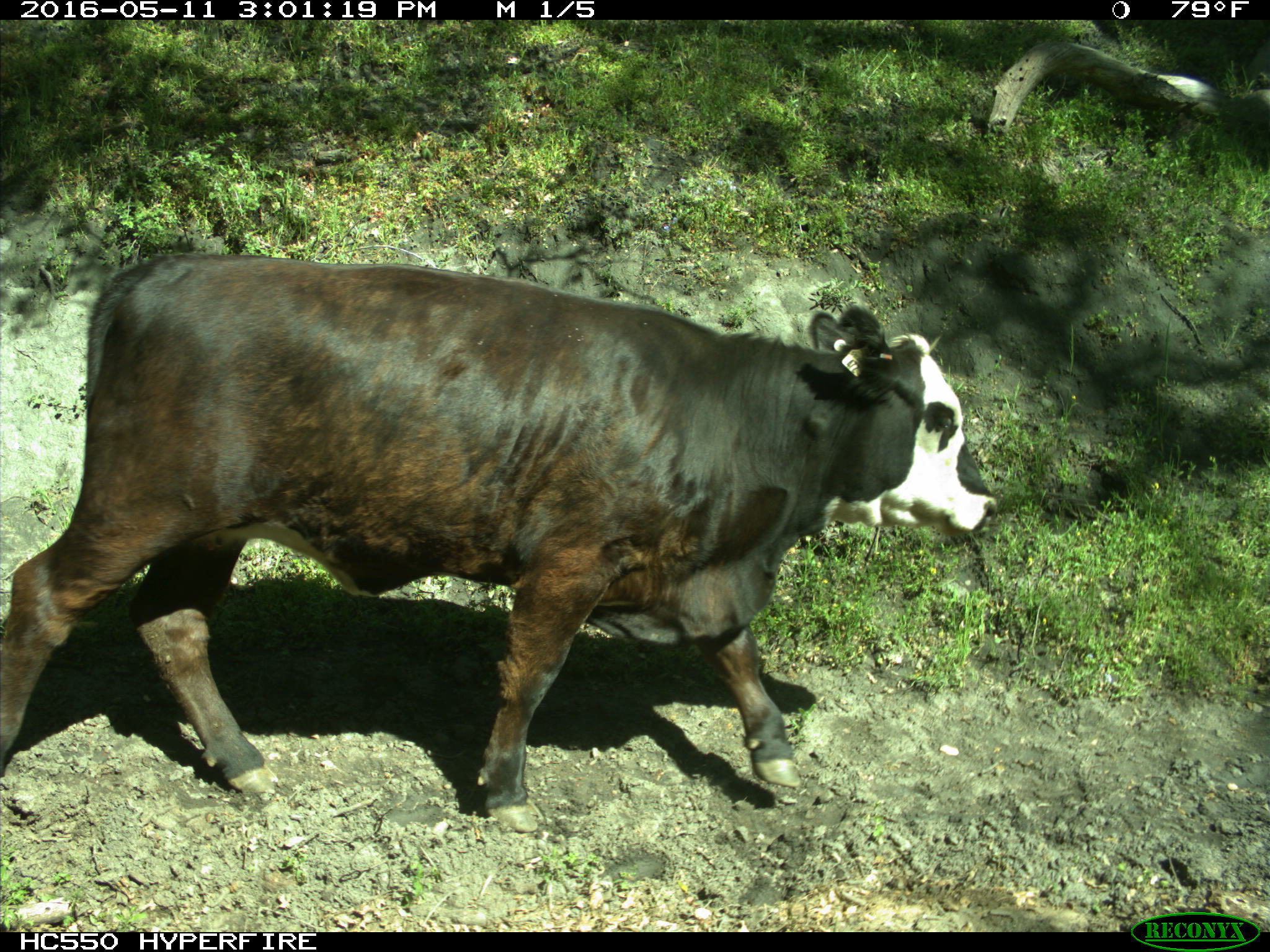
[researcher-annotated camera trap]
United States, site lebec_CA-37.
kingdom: Animalia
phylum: Chordata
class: Mammalia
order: Artiodactyla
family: Bovidae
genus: Bos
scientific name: Bos taurus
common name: domestic cow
Bos taurus (domestic cow).